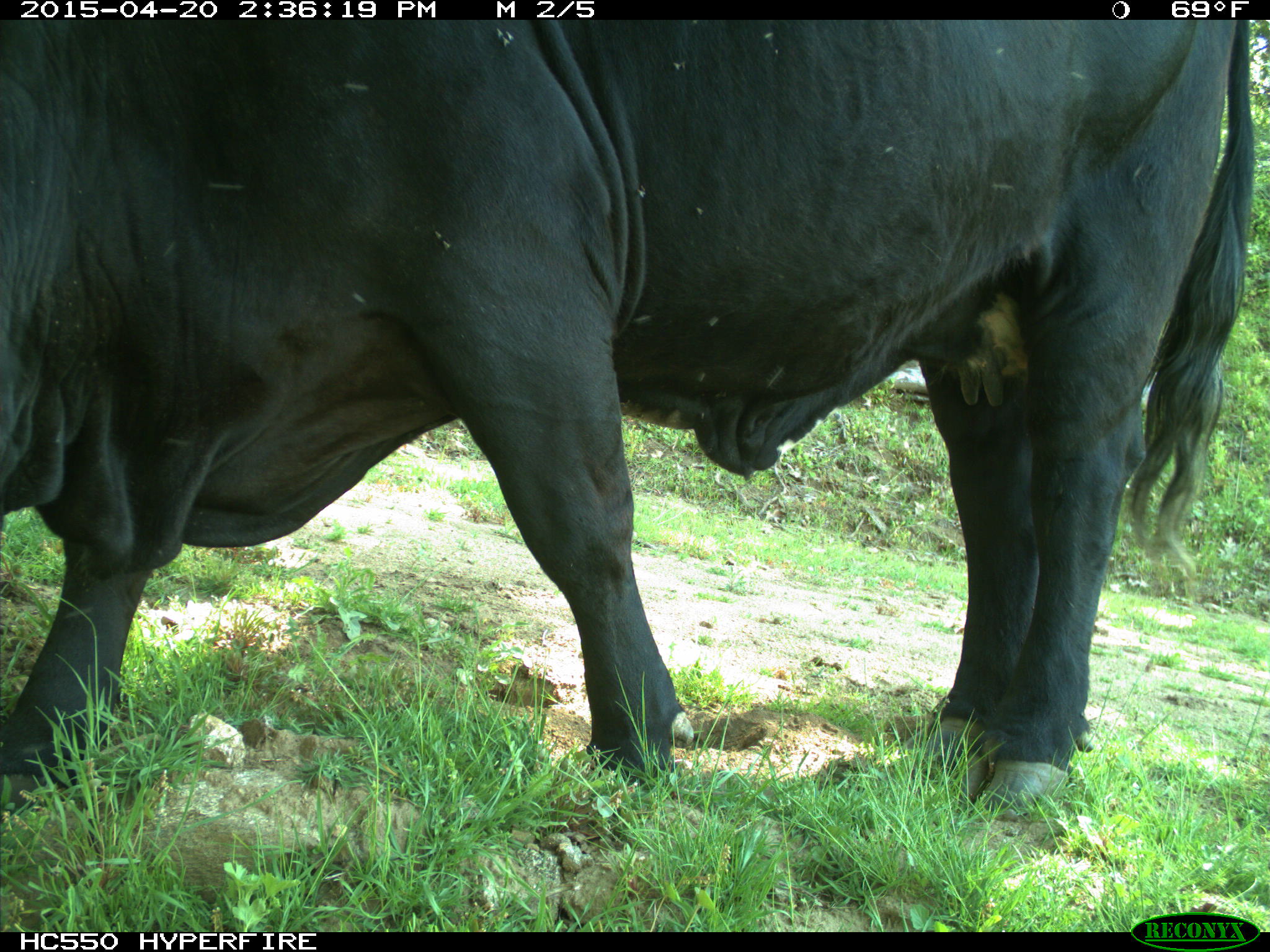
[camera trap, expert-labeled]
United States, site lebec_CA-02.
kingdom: Animalia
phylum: Chordata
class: Mammalia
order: Artiodactyla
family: Bovidae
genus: Bos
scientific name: Bos taurus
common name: domestic cow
Bos taurus (domestic cow).